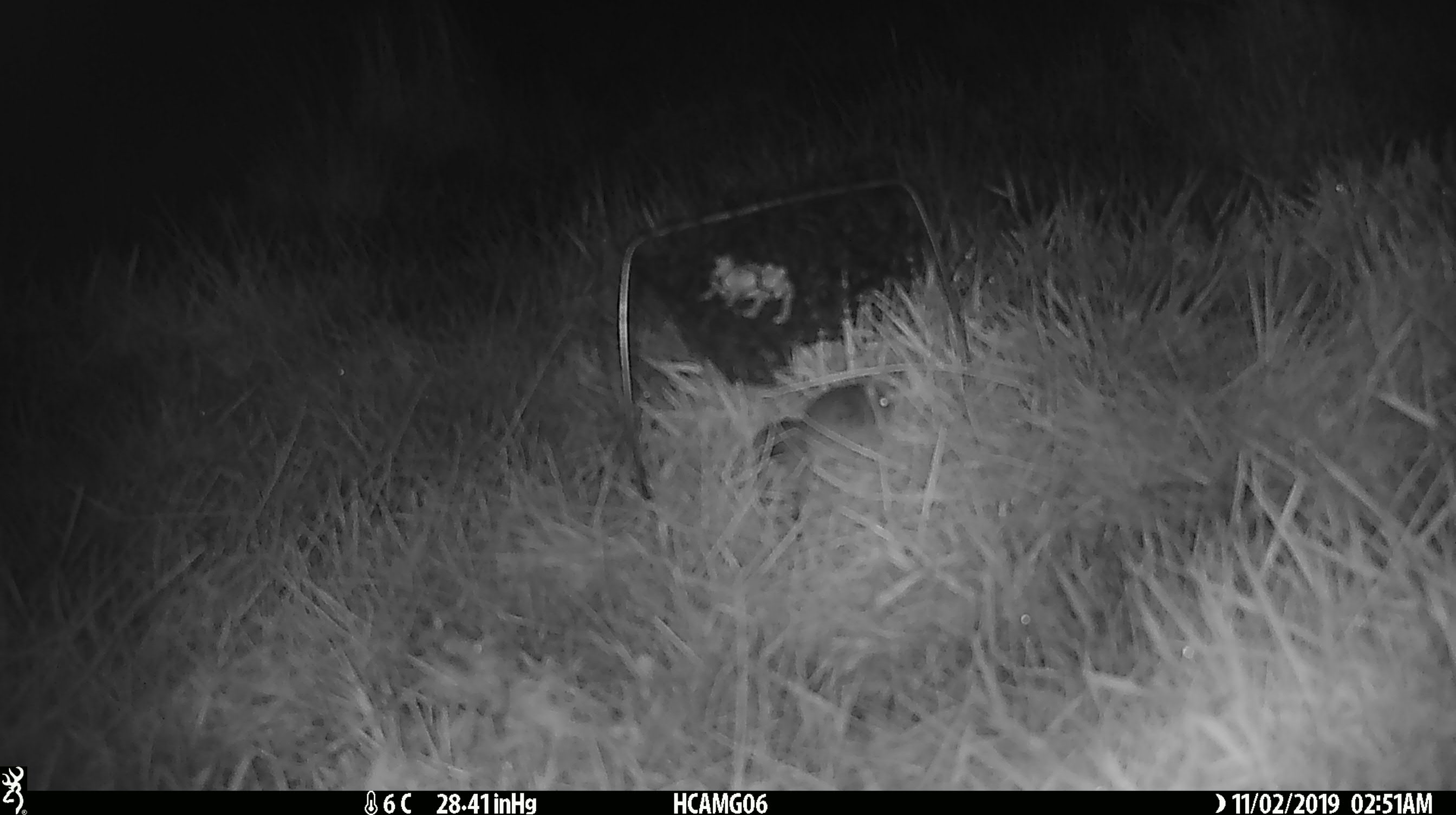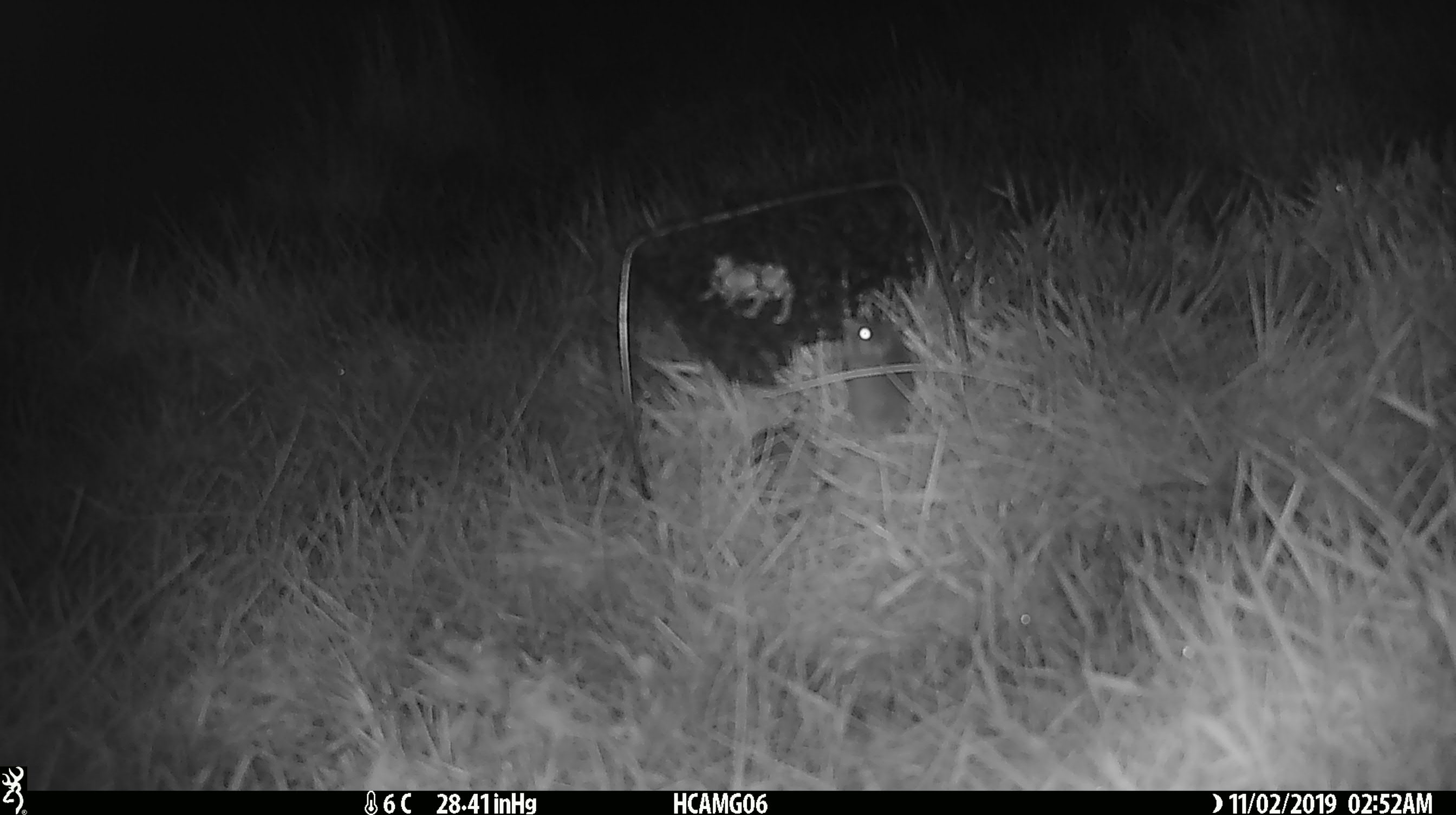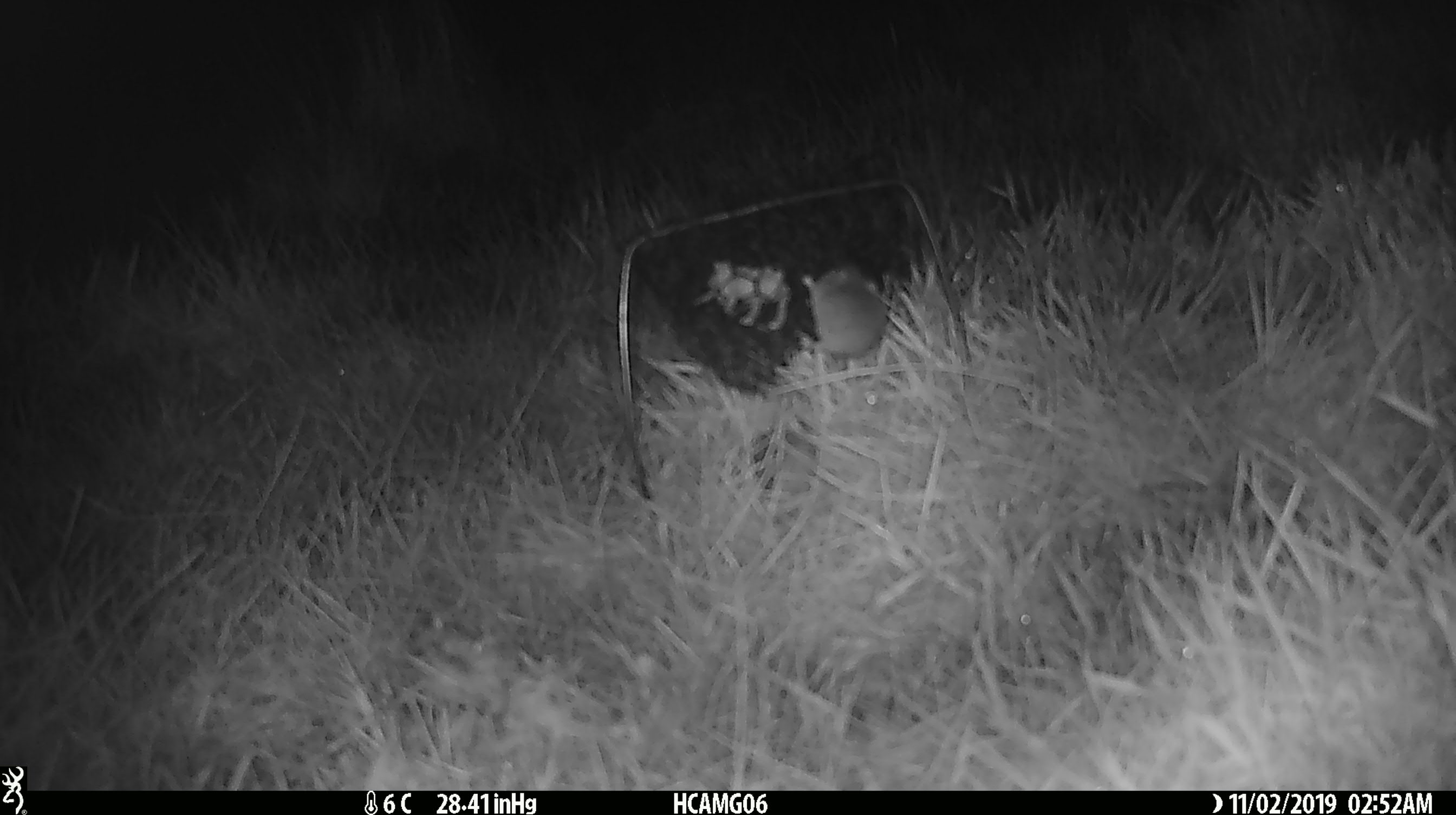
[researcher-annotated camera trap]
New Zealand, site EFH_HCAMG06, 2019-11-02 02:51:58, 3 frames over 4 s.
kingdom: Animalia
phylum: Chordata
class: Mammalia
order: Rodentia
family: Muridae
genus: Mus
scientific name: Mus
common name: mouse